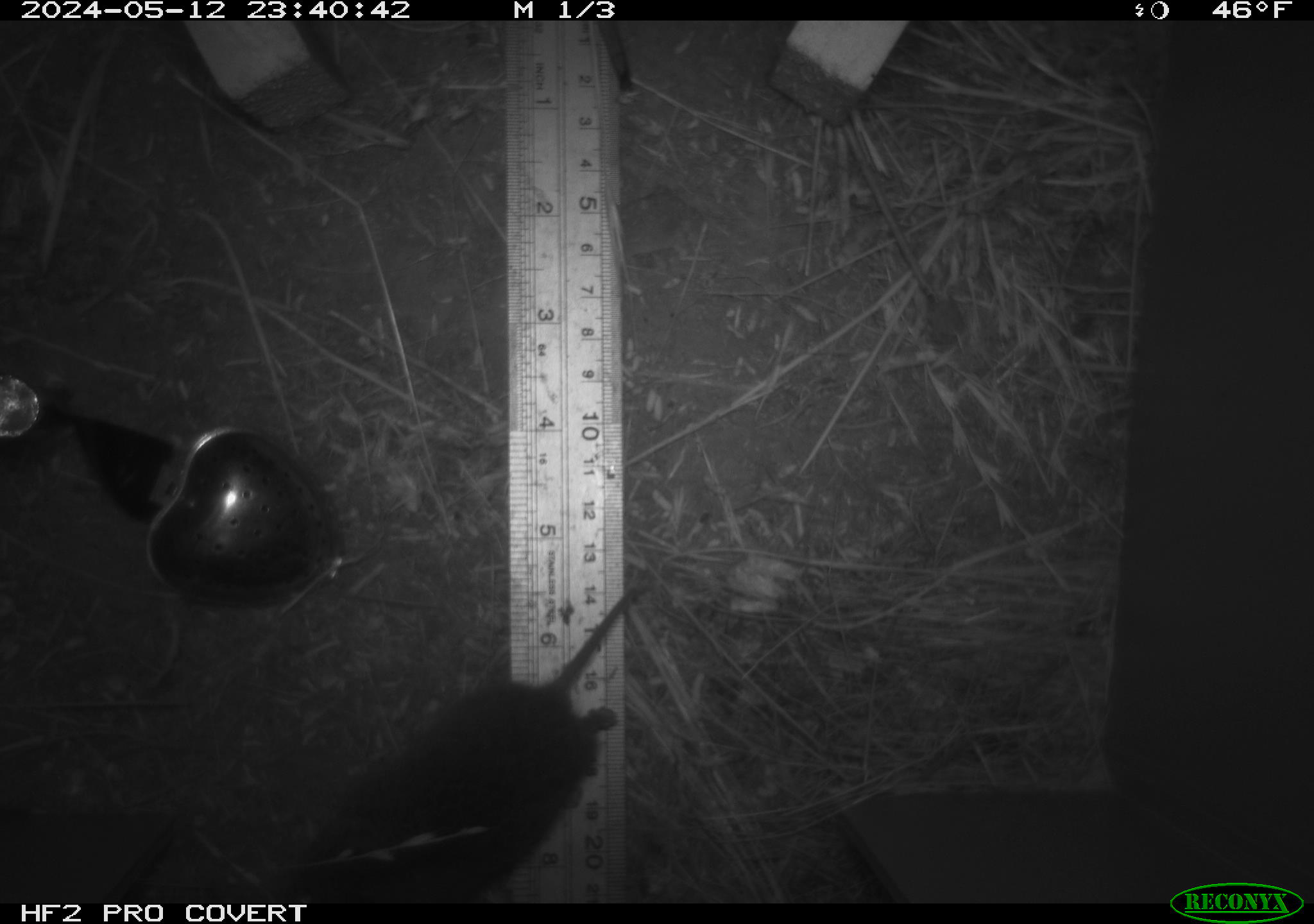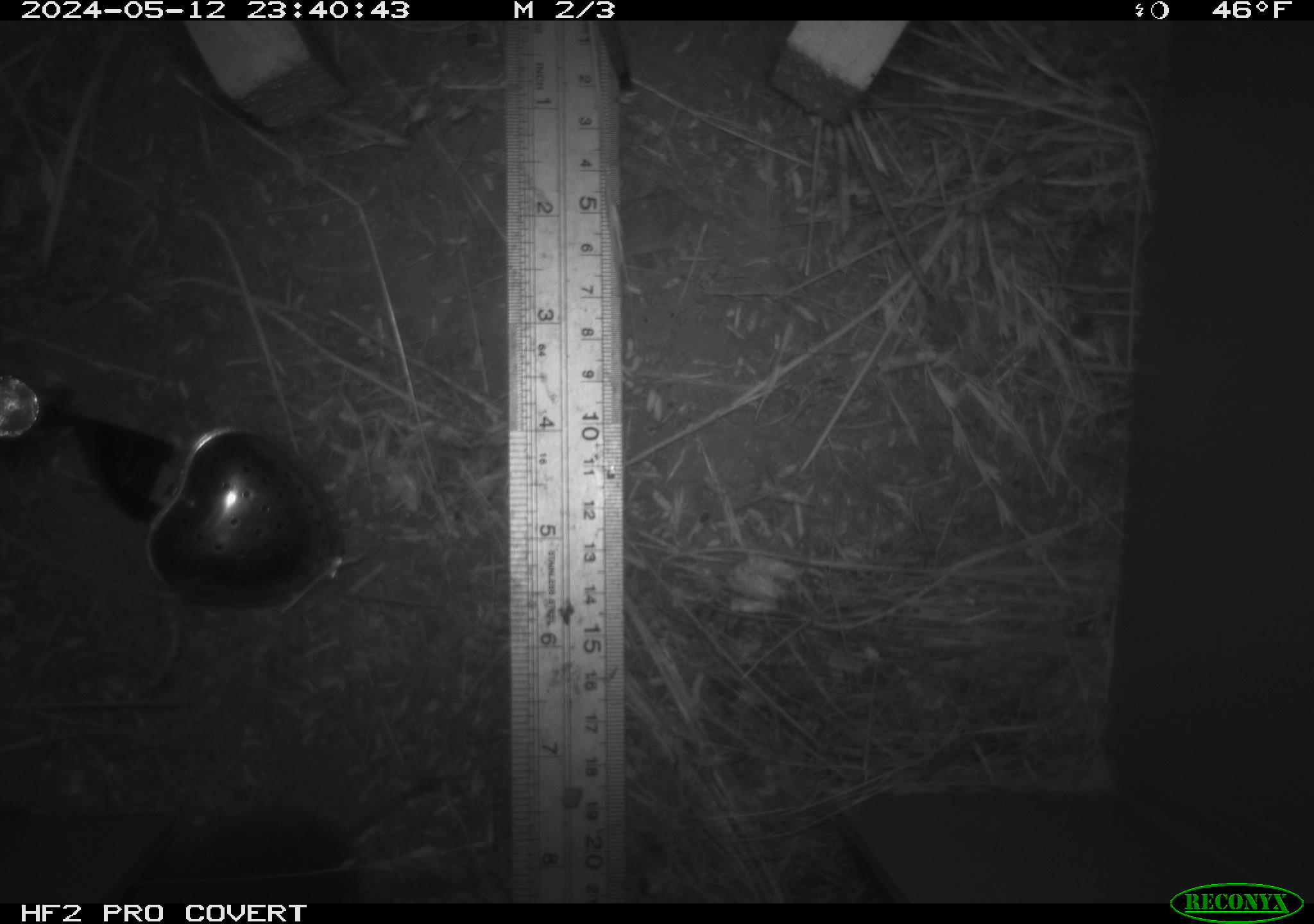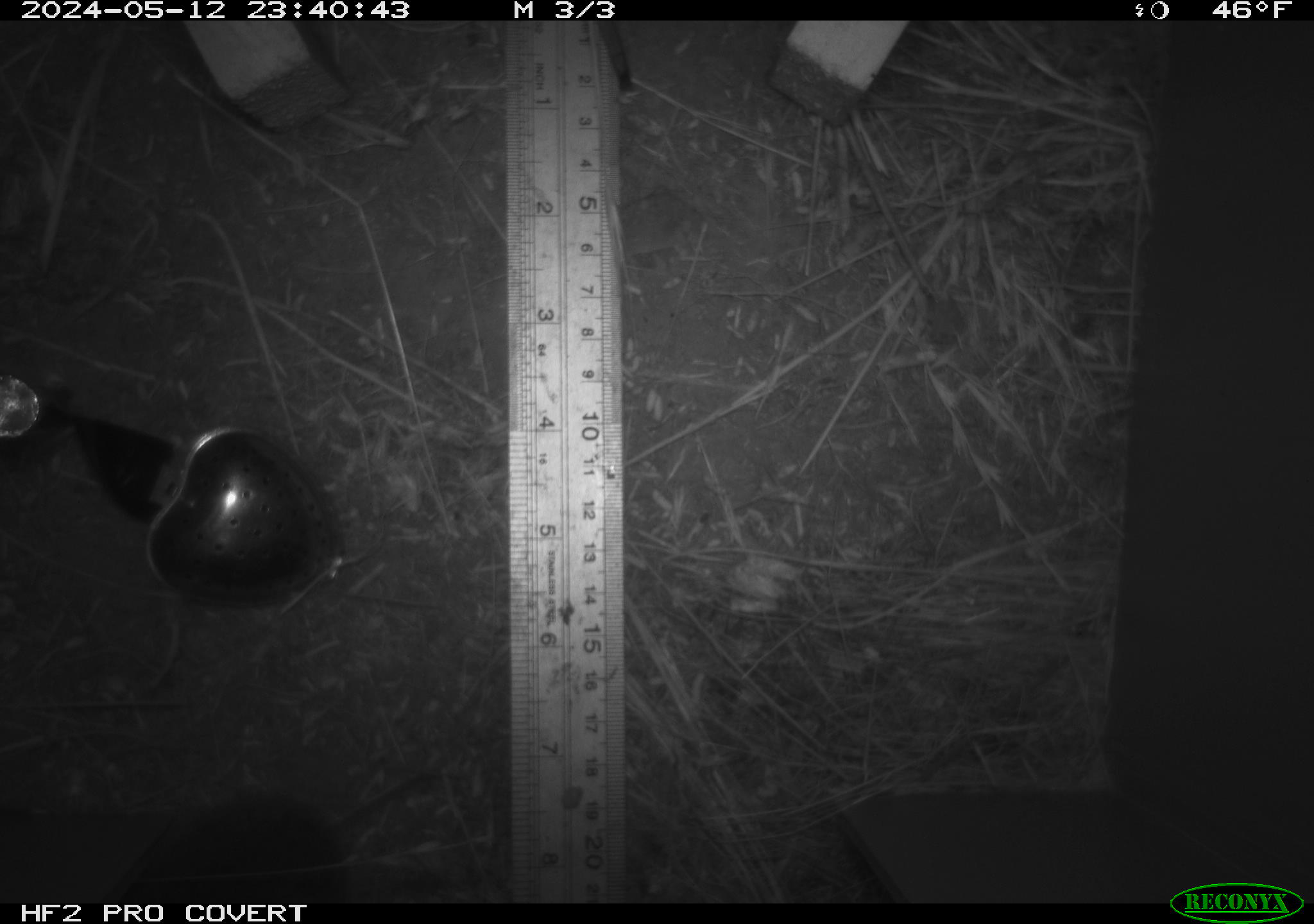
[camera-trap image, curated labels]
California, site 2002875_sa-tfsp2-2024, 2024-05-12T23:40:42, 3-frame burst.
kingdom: Animalia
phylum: Chordata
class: Mammalia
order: Rodentia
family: Cricetidae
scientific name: Arvicolinae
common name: voles, lemmings, and muskrats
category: arvicolinae subfamily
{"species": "arvicolinae subfamily (voles, lemmings, and muskrats) (Arvicolinae)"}